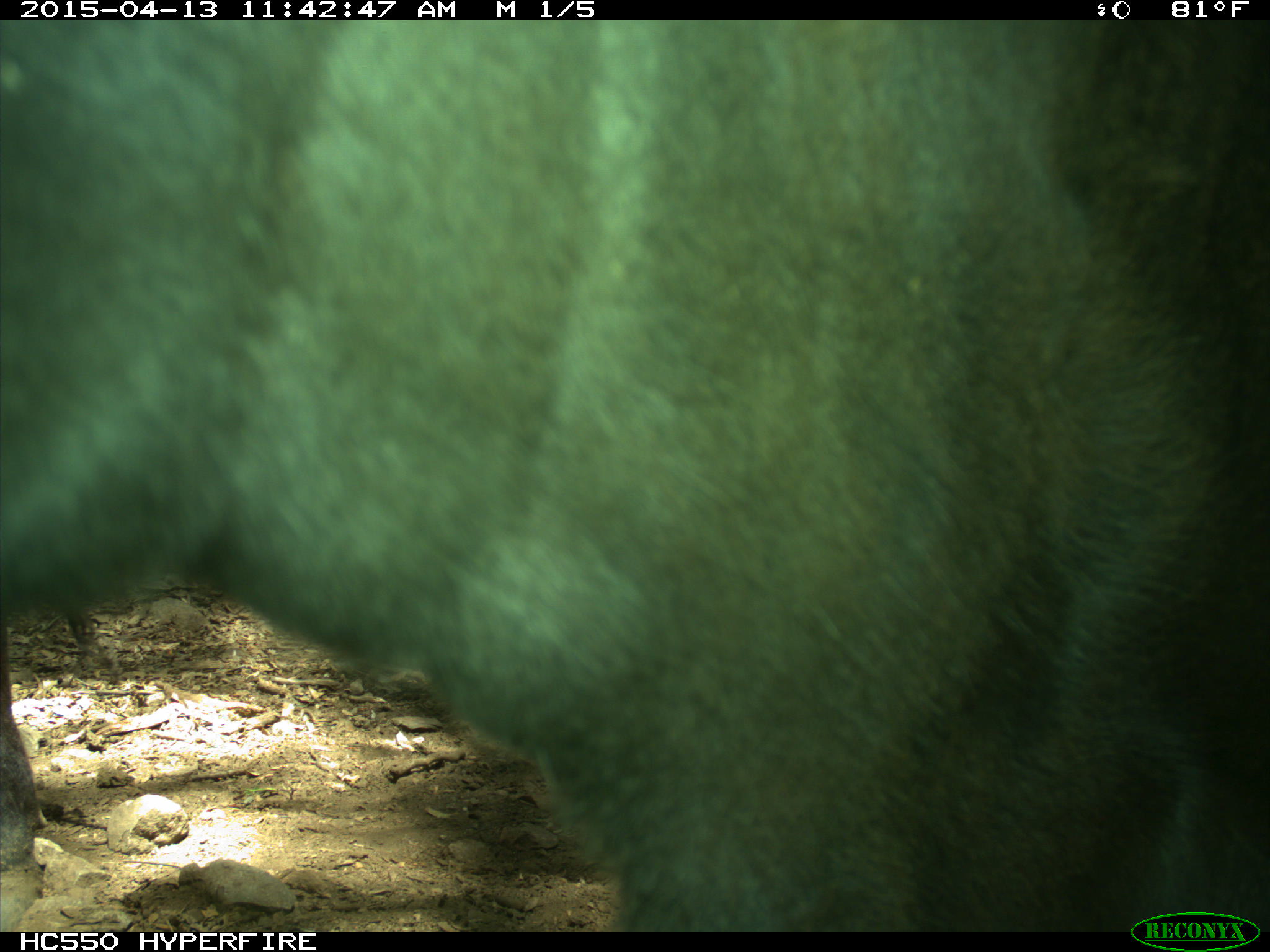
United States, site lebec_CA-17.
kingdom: Animalia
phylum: Chordata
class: Mammalia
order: Artiodactyla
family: Bovidae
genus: Bos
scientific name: Bos taurus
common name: domestic cow